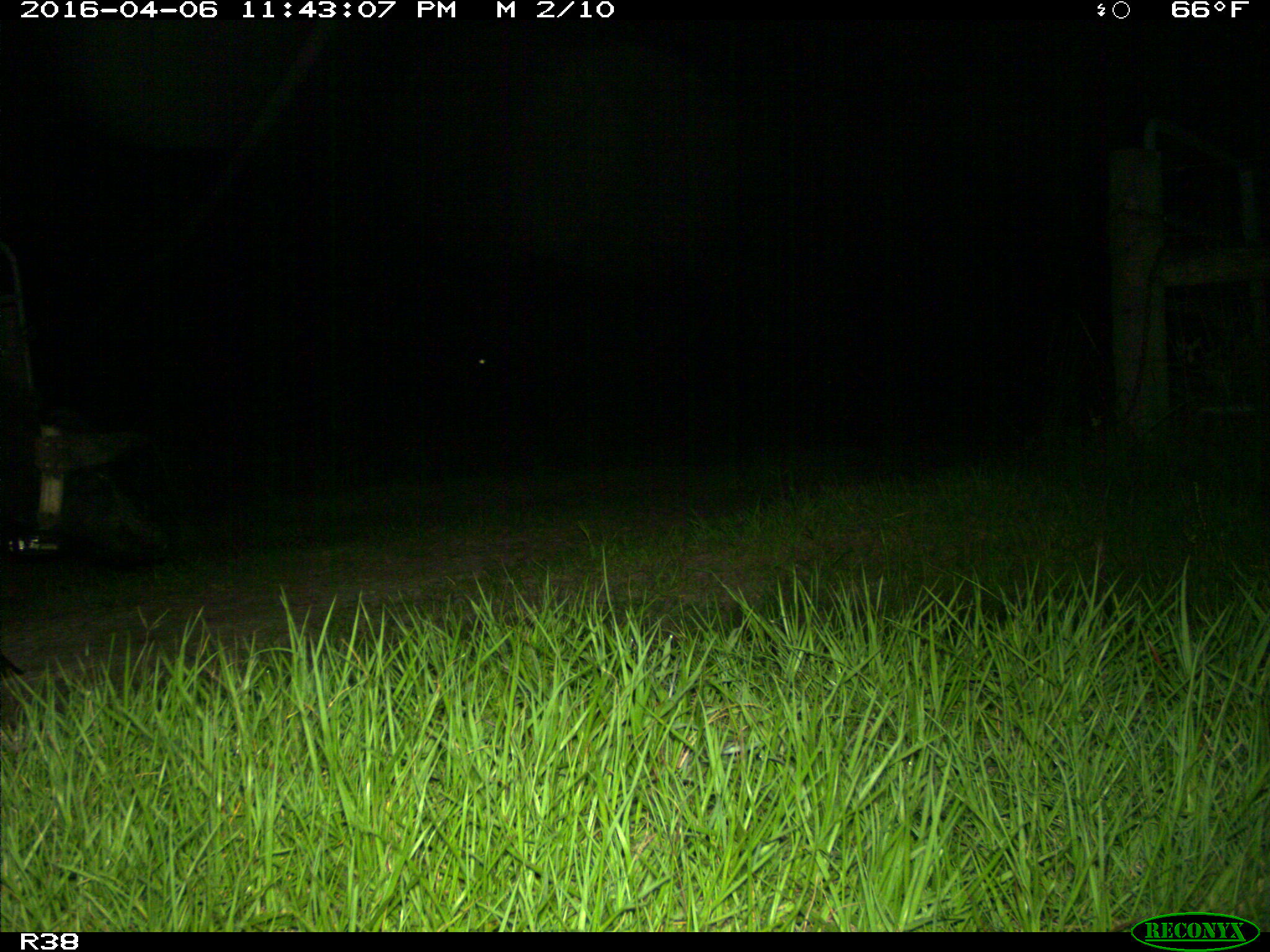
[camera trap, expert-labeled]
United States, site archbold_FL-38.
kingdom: Animalia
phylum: Chordata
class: Mammalia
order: Artiodactyla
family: Suidae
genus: Sus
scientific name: Sus scrofa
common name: wild boar